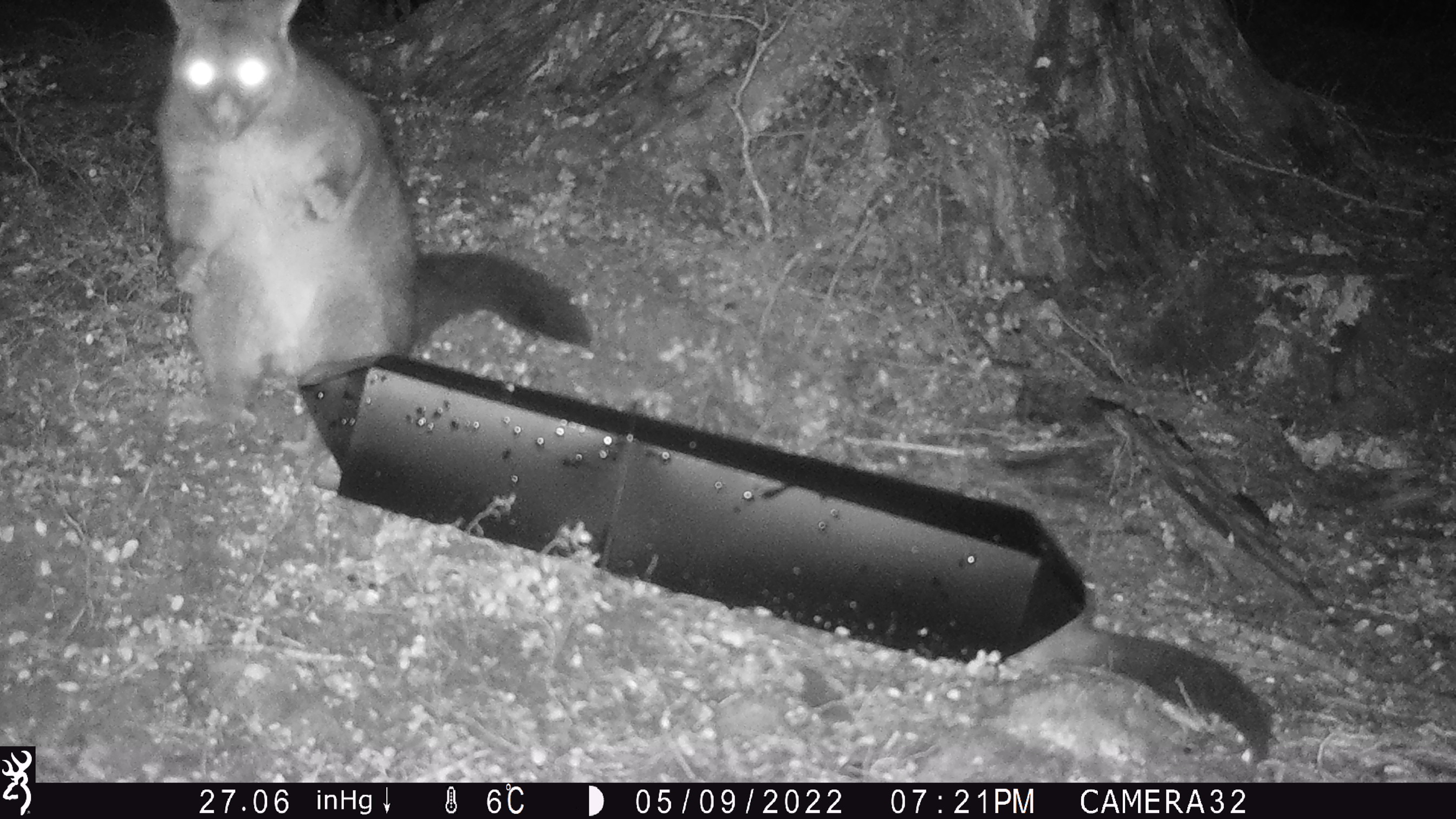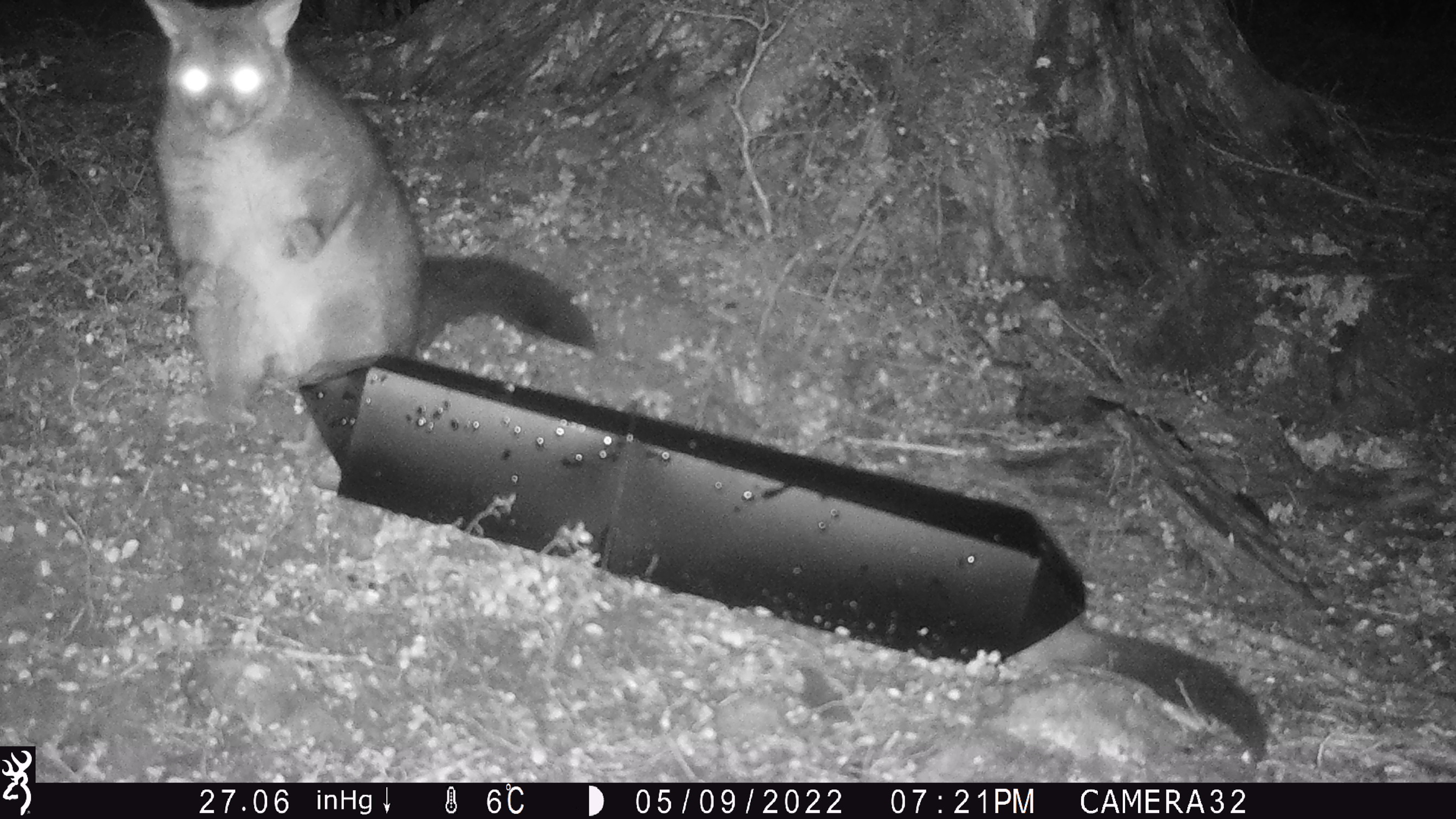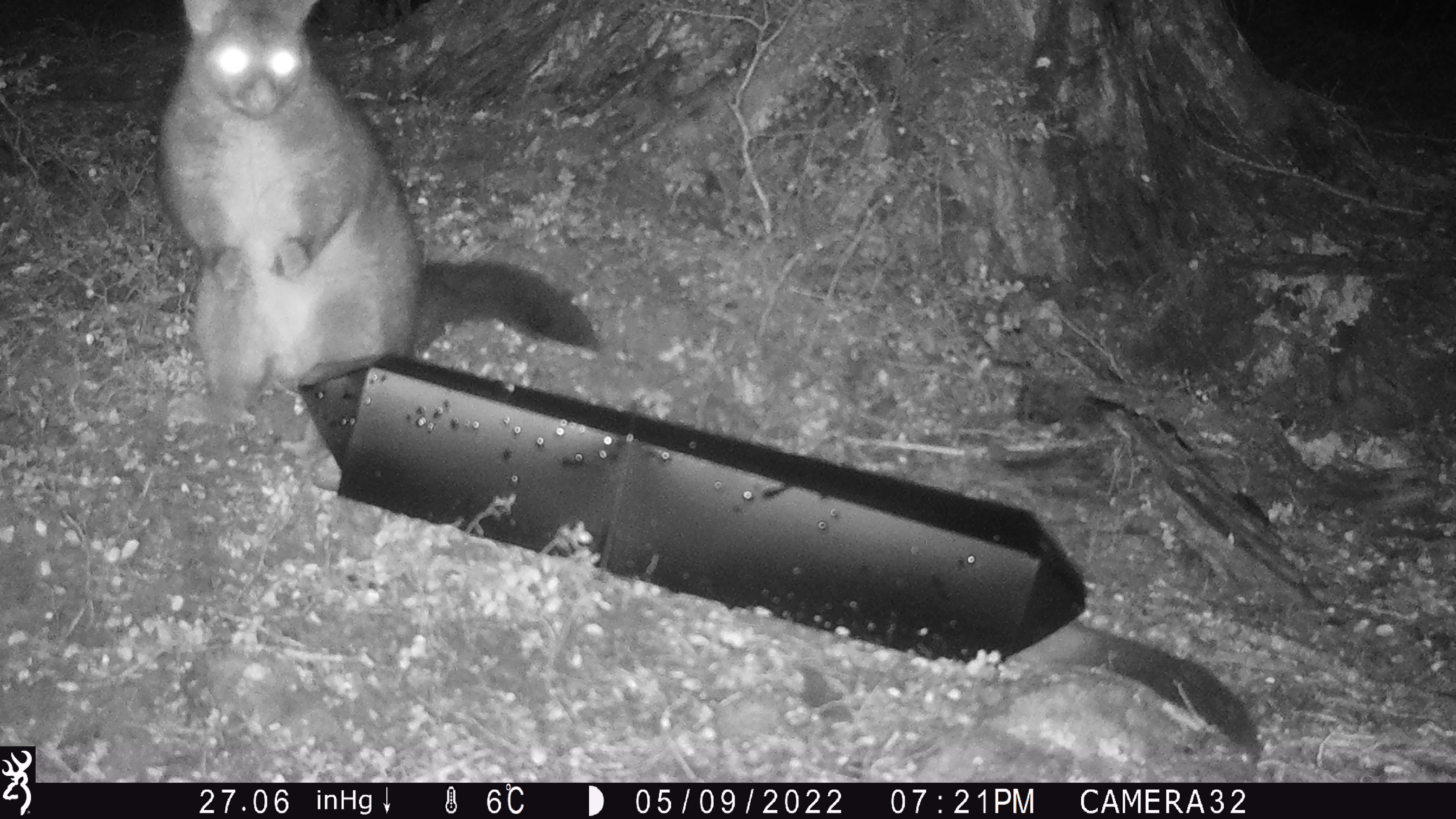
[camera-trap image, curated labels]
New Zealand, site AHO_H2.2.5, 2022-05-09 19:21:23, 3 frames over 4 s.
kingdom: Animalia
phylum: Chordata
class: Mammalia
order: Diprotodontia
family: Phalangeridae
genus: Trichosurus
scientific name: Trichosurus vulpecula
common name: common brushtail possum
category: possum